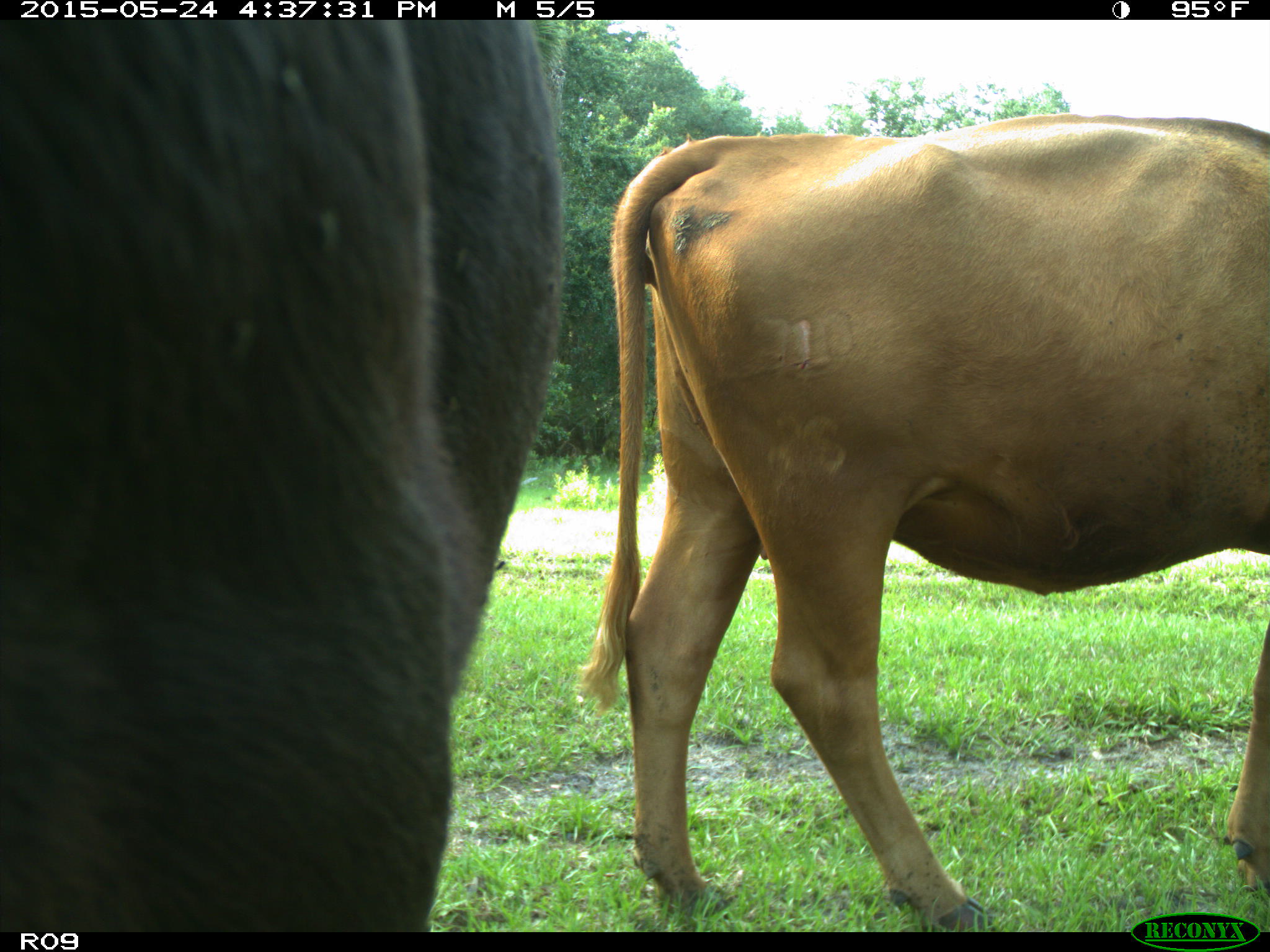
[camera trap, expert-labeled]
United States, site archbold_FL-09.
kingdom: Animalia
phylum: Chordata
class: Mammalia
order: Artiodactyla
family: Bovidae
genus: Bos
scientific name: Bos taurus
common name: domestic cow